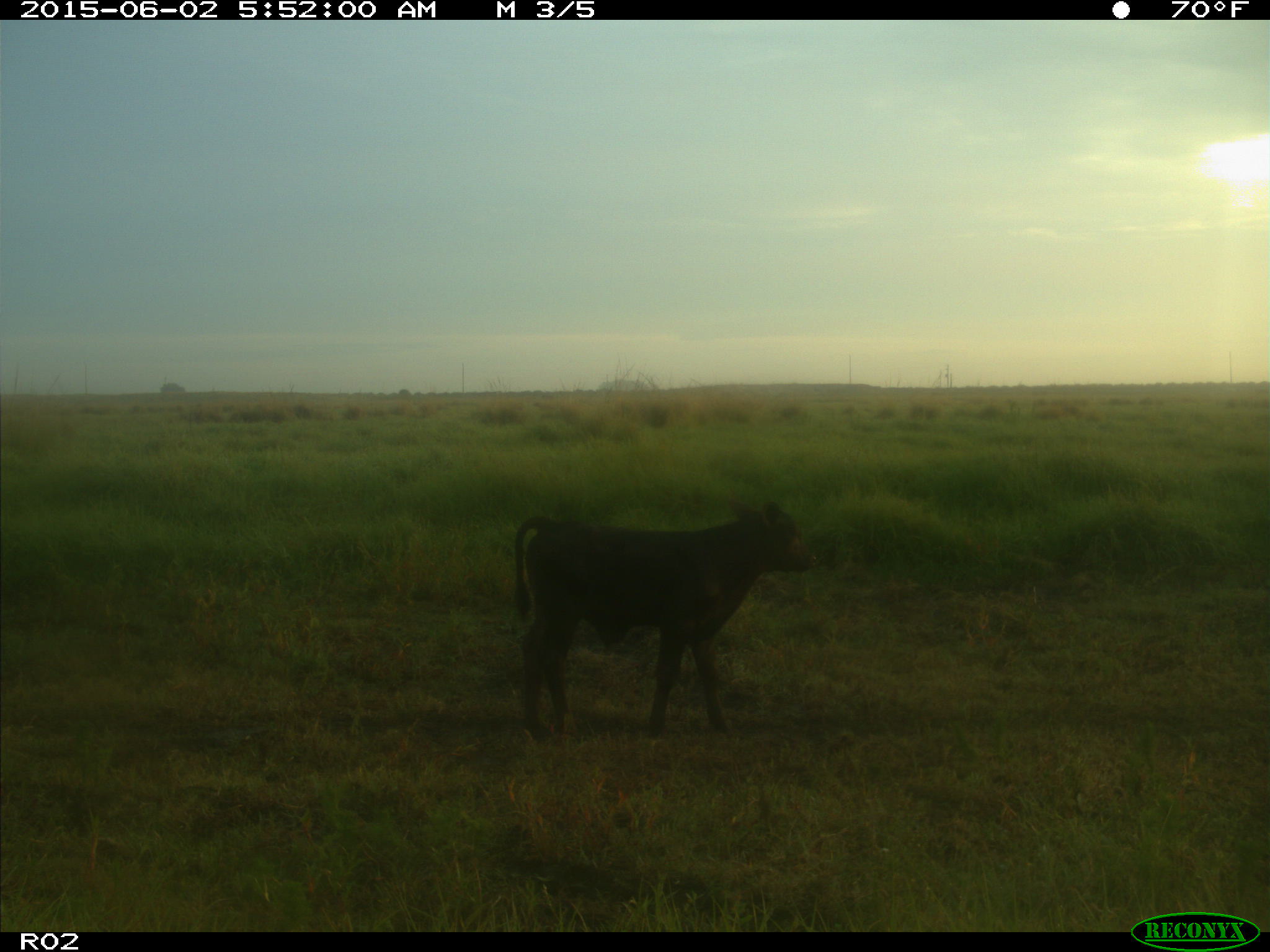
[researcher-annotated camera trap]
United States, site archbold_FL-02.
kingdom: Animalia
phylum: Chordata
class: Mammalia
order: Artiodactyla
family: Bovidae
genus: Bos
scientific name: Bos taurus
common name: domestic cow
Bos taurus (domestic cow).